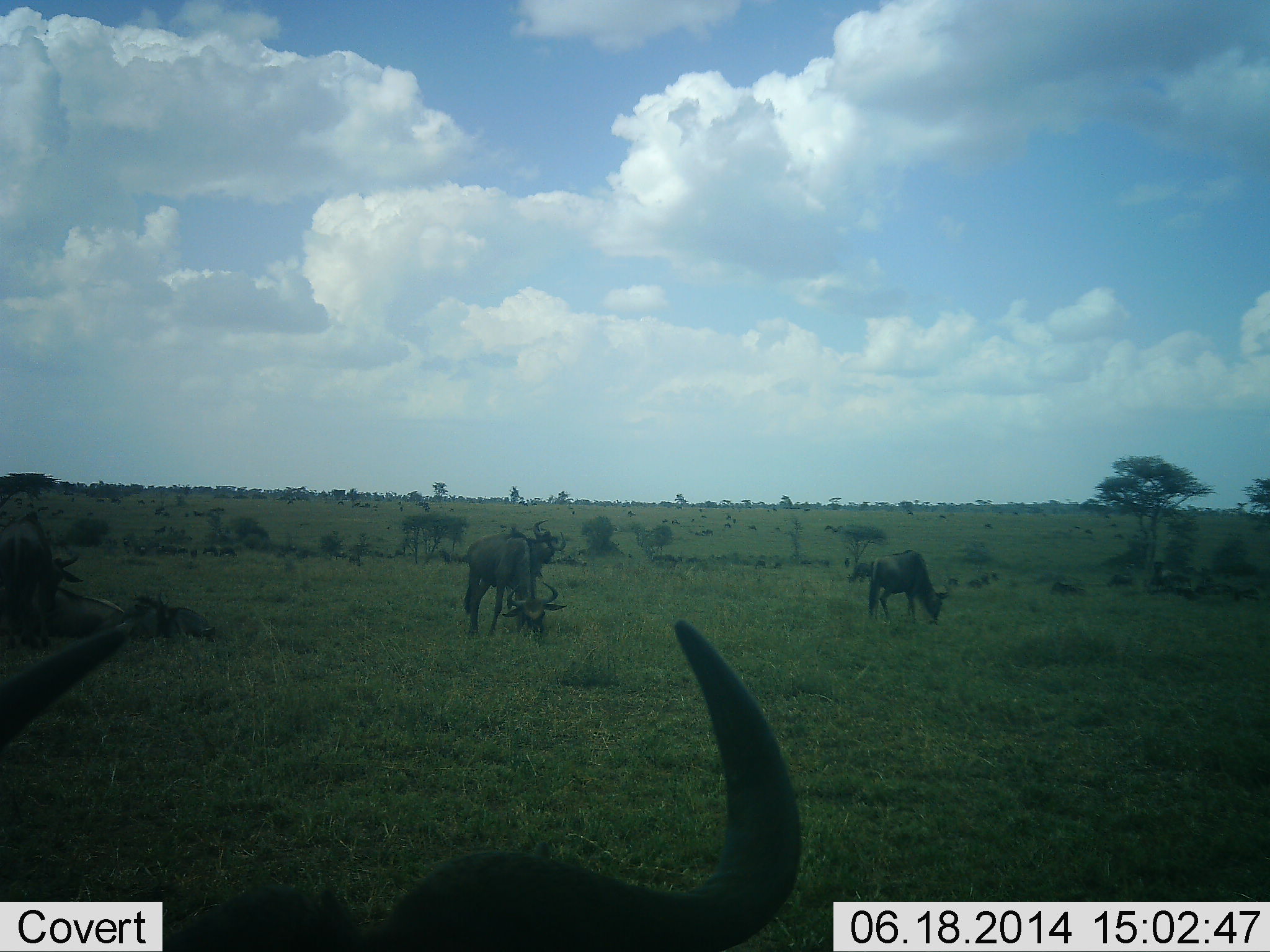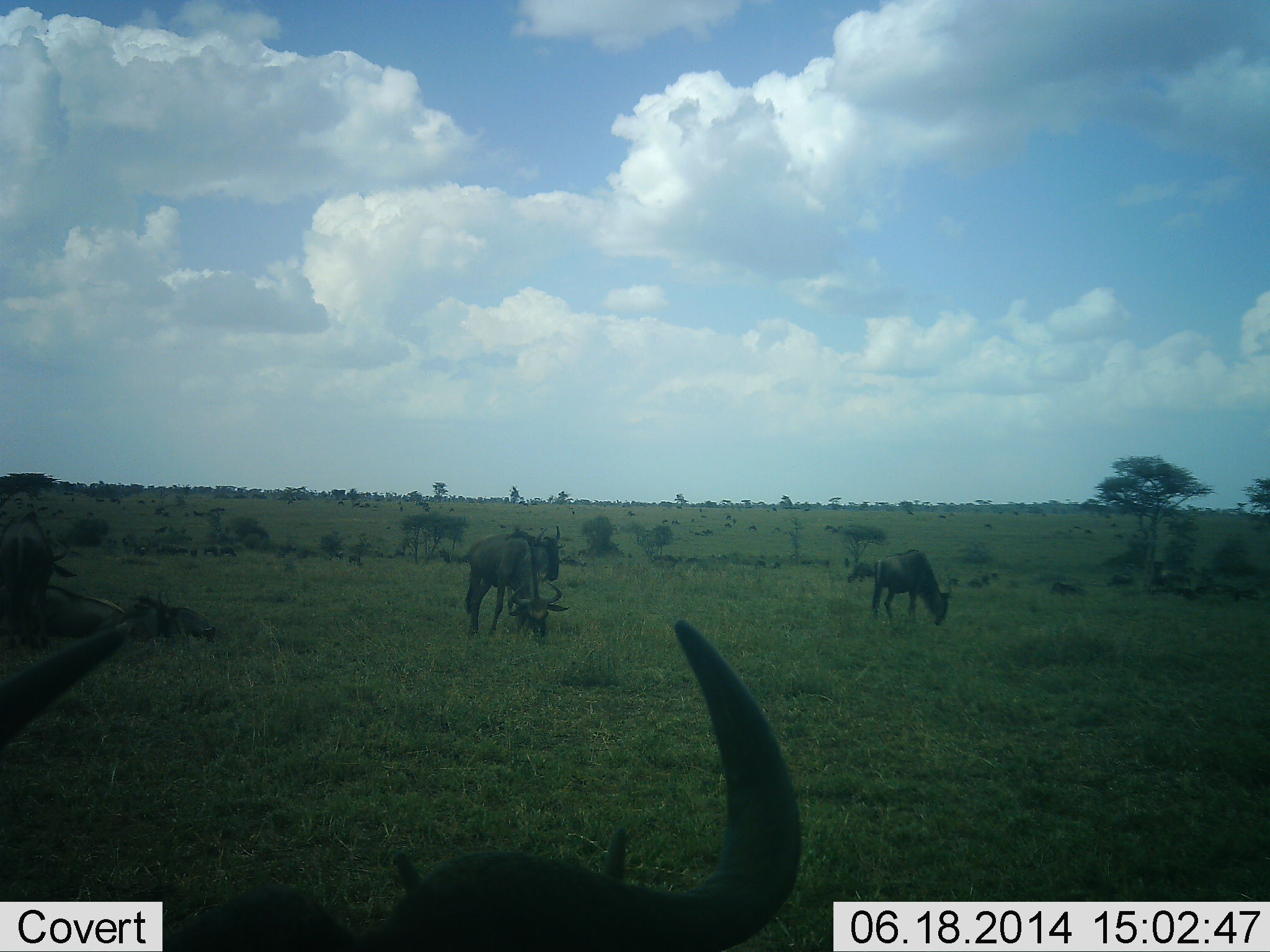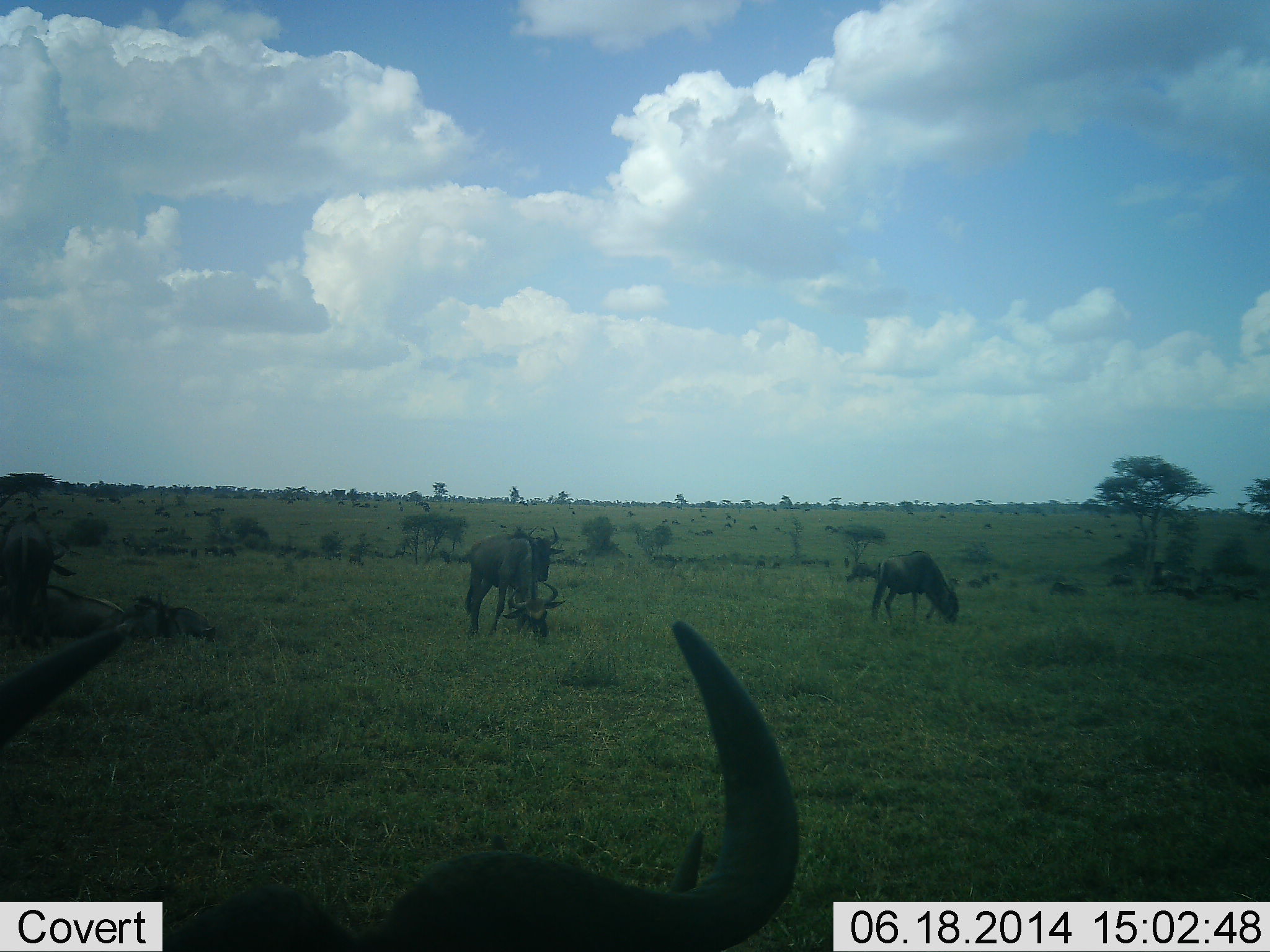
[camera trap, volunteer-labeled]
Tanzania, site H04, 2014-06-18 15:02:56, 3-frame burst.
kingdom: Animalia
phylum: Chordata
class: Mammalia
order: Artiodactyla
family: Bovidae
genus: Connochaetes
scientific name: Connochaetes taurinus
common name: blue wildebeest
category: wildebeest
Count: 8.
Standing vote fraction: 70%.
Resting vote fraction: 80%.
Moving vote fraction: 10%.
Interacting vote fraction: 0%.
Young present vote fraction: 0%.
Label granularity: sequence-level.